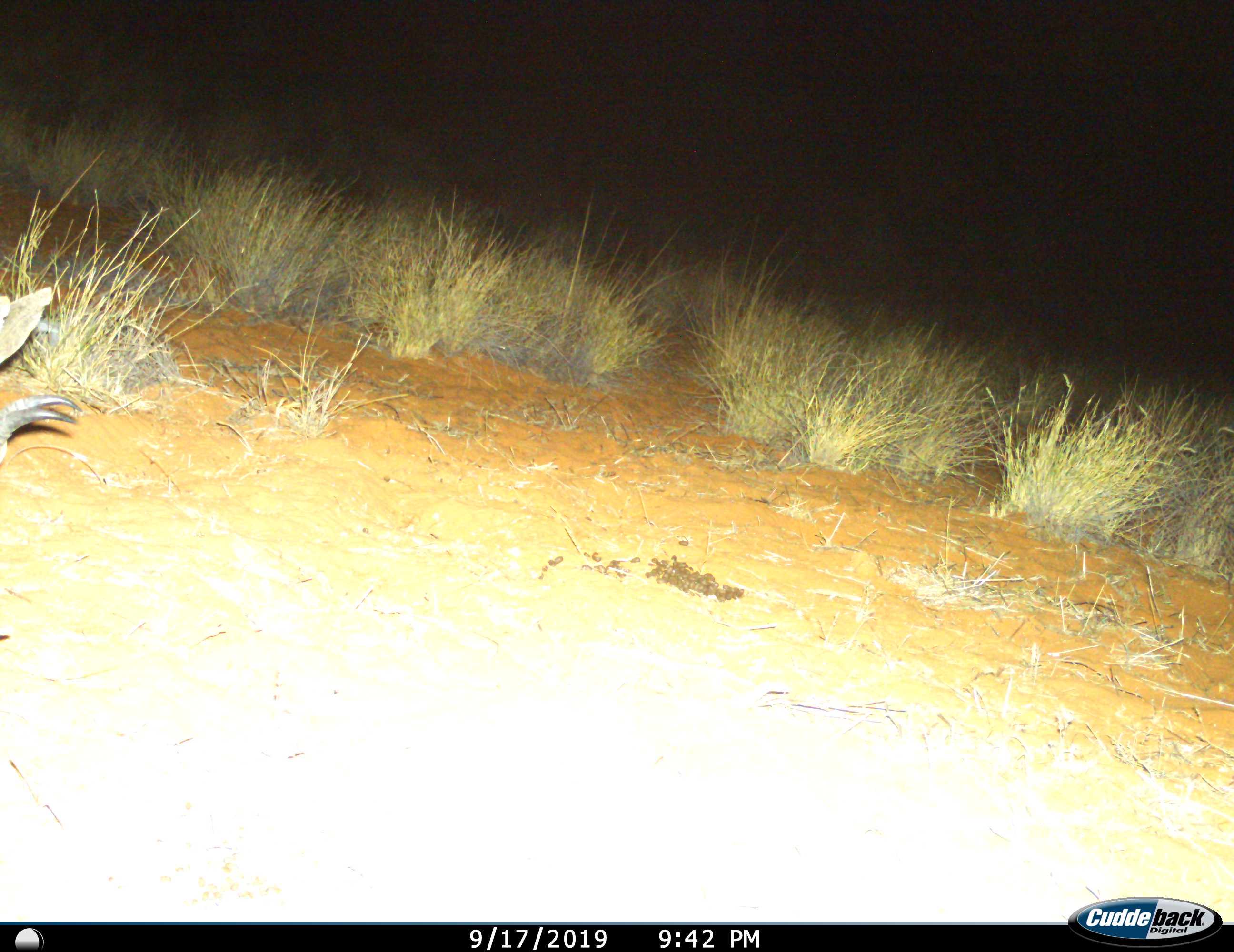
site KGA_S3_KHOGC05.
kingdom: Animalia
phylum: Chordata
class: Mammalia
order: Artiodactyla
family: Bovidae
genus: Antidorcas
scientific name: Antidorcas marsupialis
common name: springbok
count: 1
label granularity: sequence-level